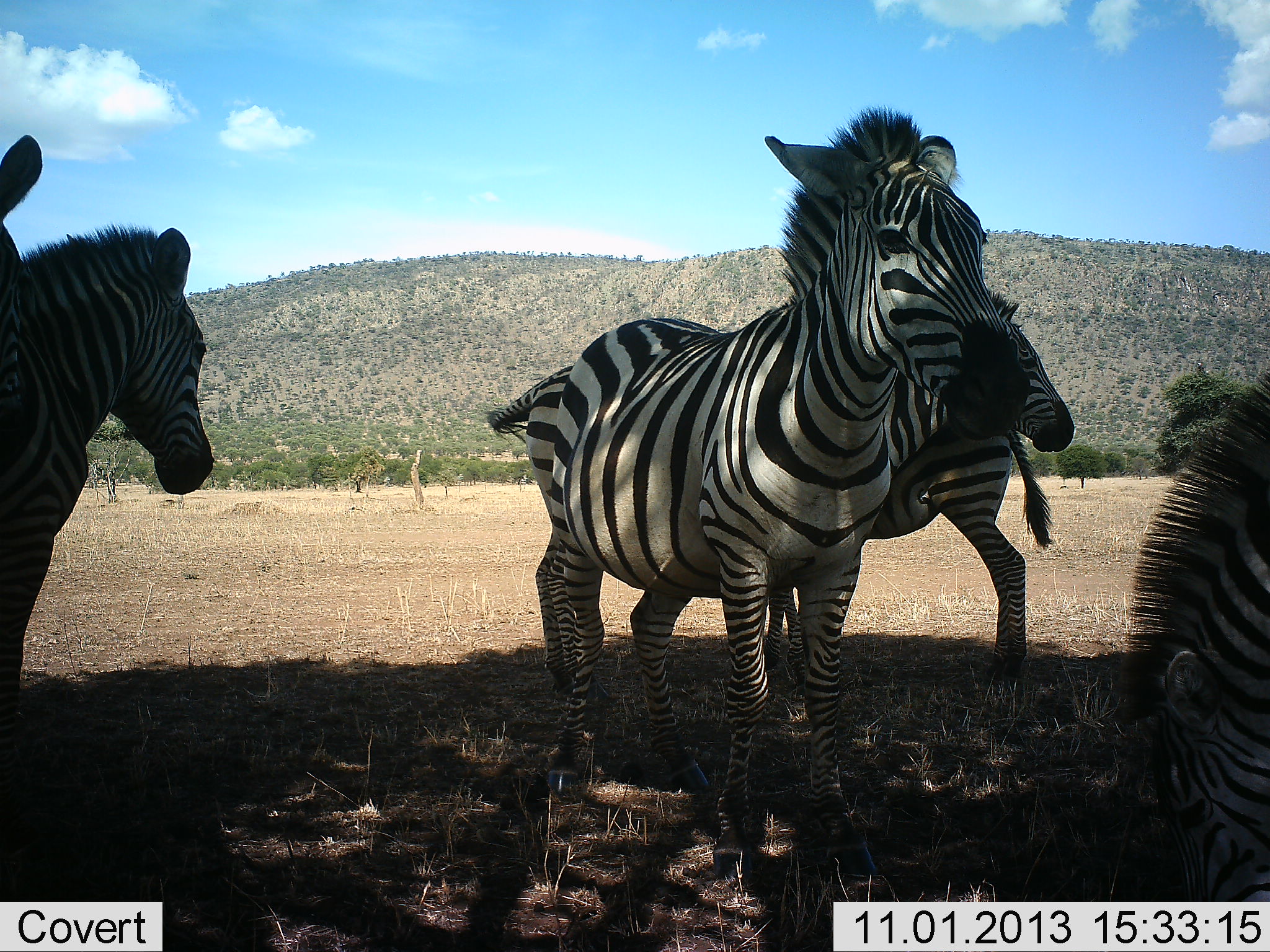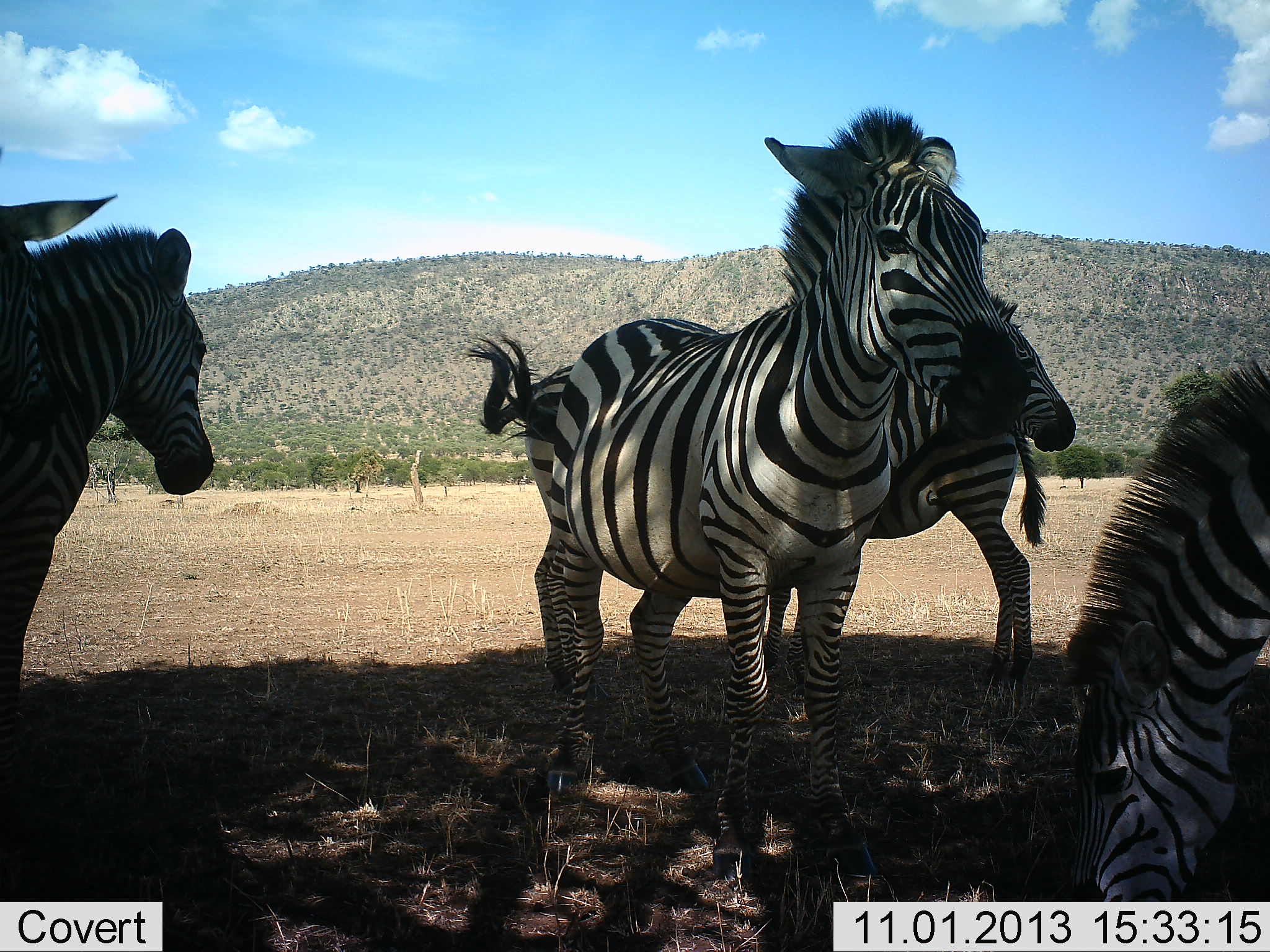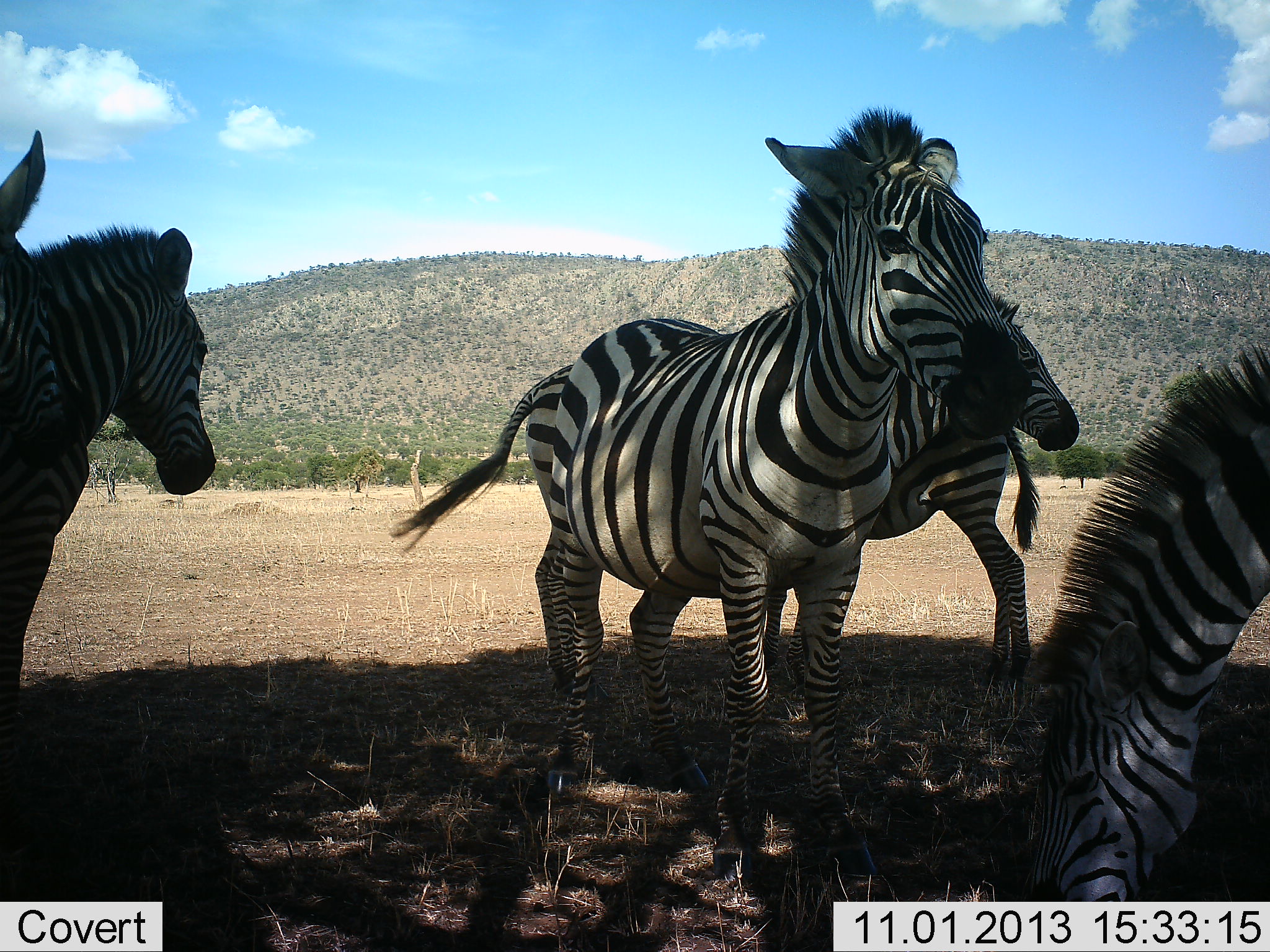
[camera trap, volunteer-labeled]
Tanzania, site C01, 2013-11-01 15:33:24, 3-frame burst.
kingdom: Animalia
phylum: Chordata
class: Mammalia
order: Perissodactyla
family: Equidae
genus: Equus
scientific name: Equus quagga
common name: plains zebra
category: zebra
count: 6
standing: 80%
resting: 14%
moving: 8%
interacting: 24%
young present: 4%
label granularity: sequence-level